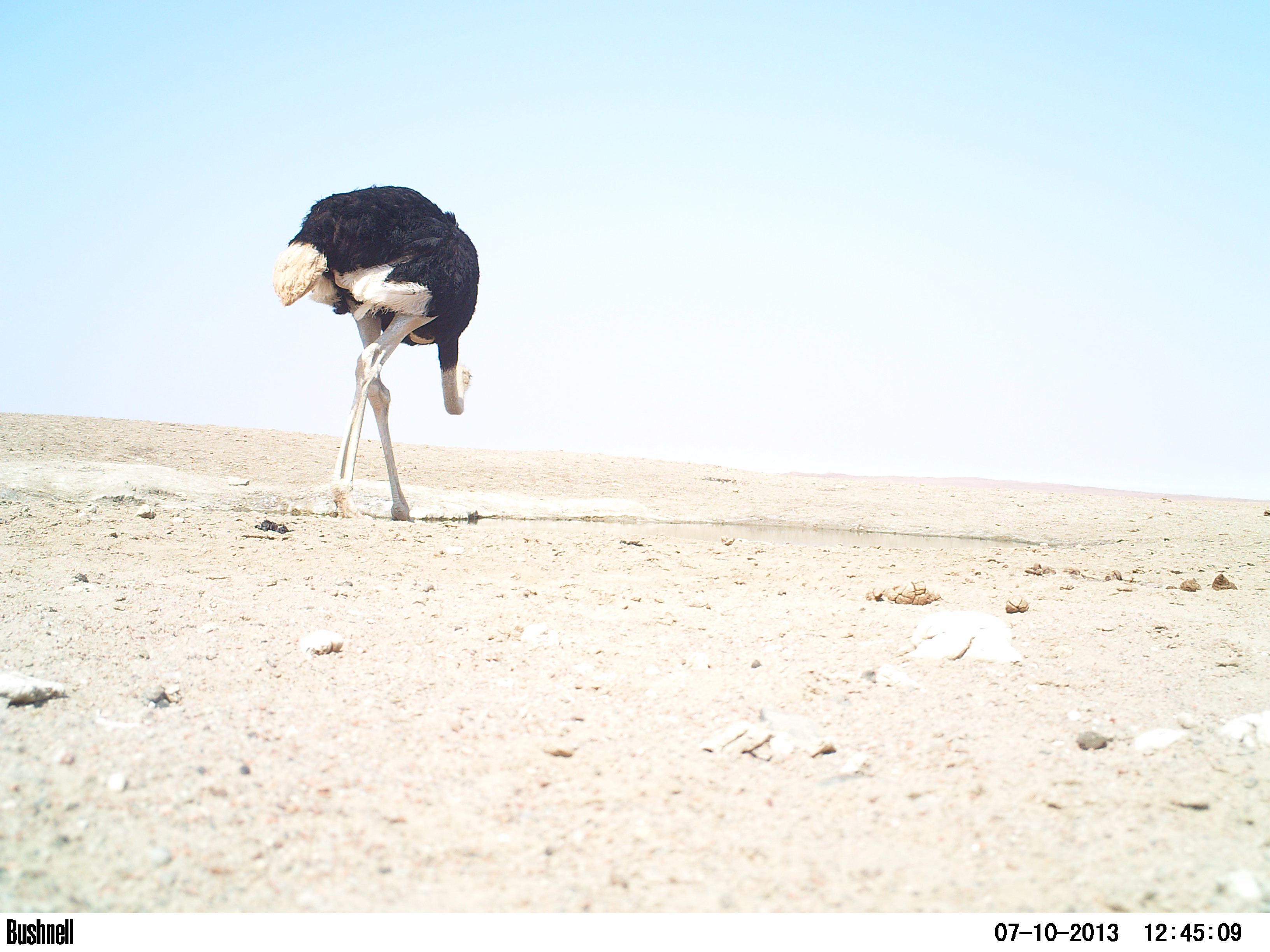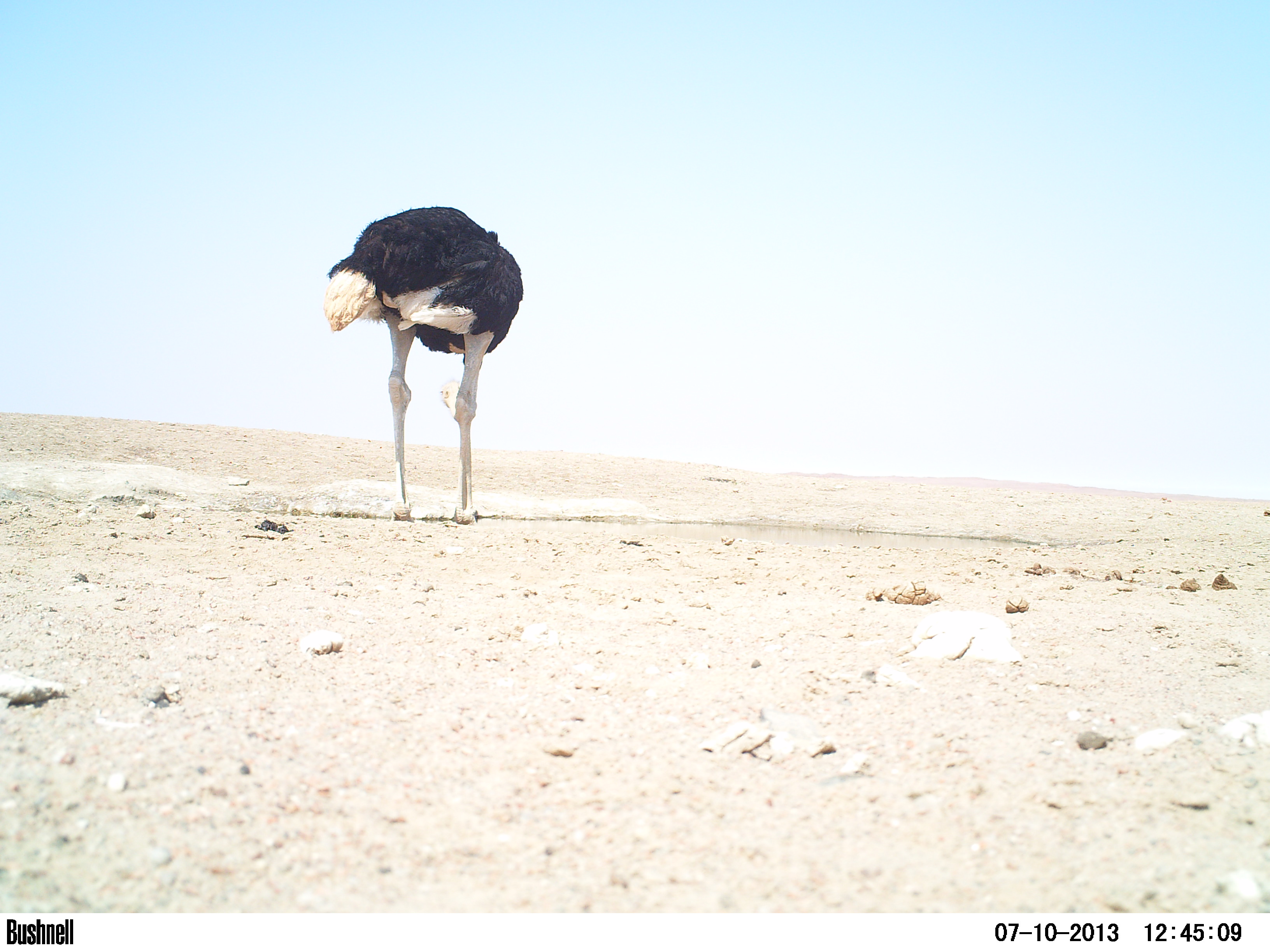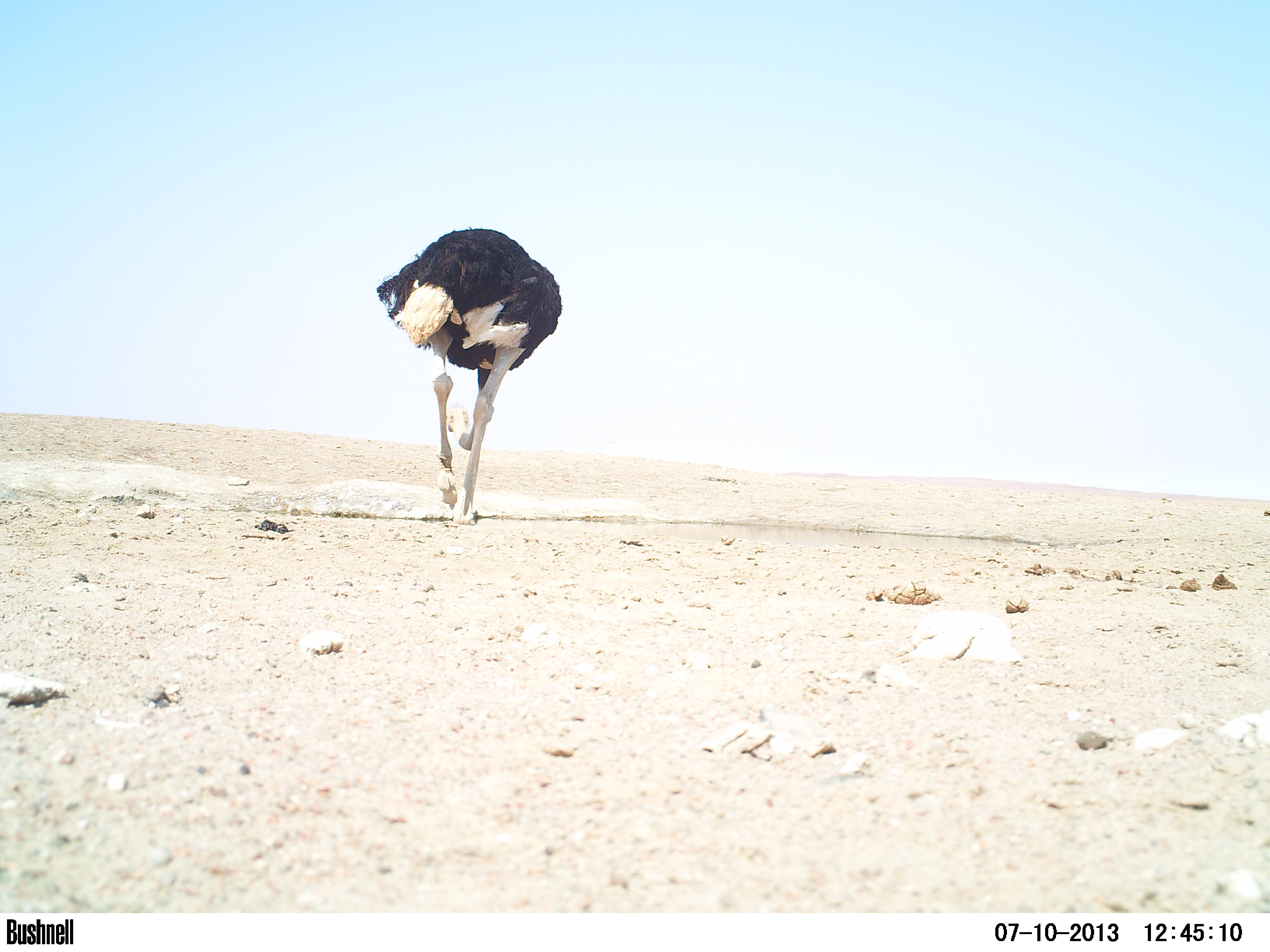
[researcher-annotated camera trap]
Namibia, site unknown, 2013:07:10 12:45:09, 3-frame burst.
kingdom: Animalia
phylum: Chordata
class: Aves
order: Struthioniformes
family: Struthionidae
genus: Struthio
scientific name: Struthio camelus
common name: common ostrich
Struthio camelus (common ostrich).